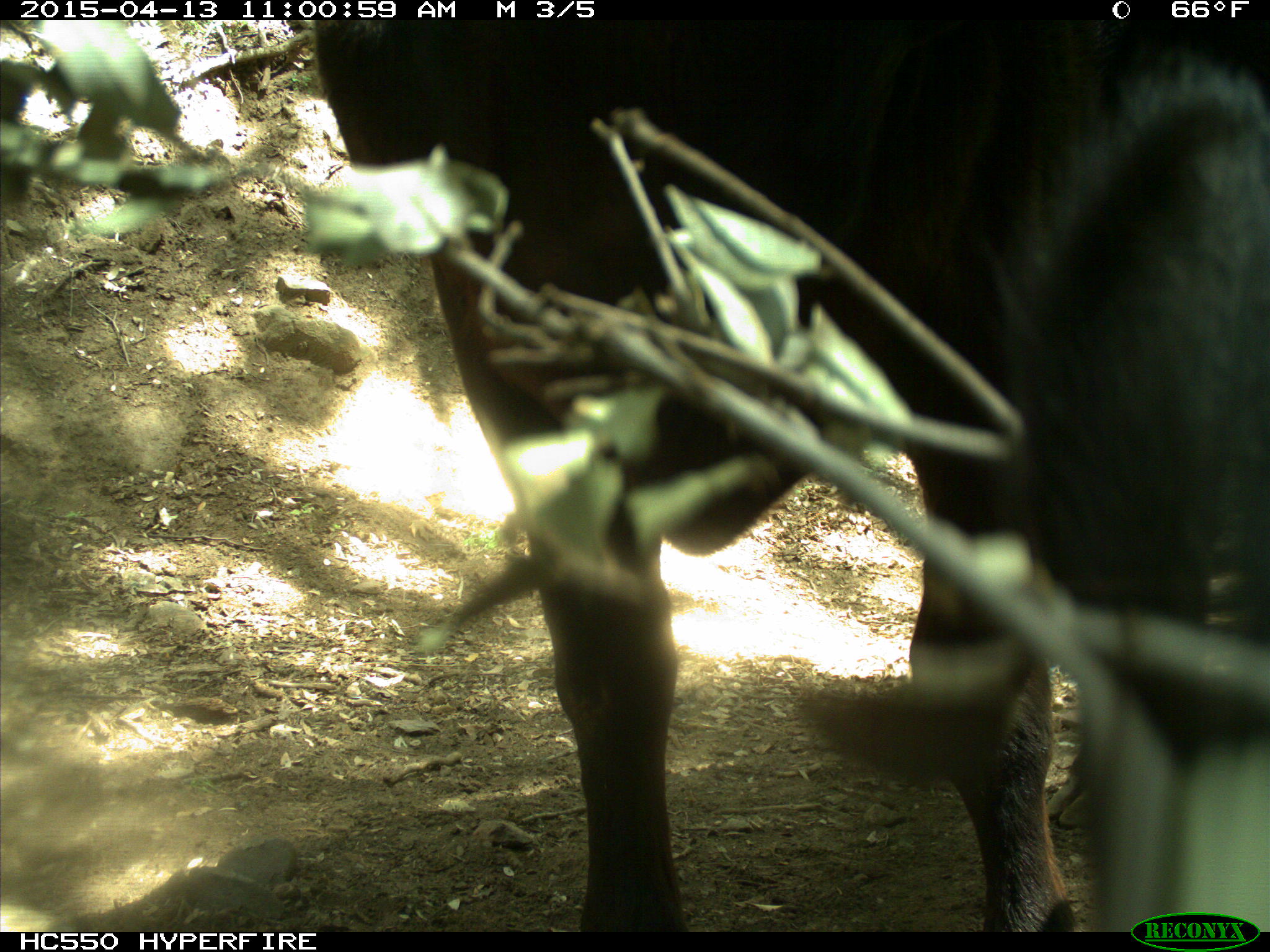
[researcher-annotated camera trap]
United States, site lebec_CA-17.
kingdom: Animalia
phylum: Chordata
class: Mammalia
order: Artiodactyla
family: Bovidae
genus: Bos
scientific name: Bos taurus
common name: domestic cow